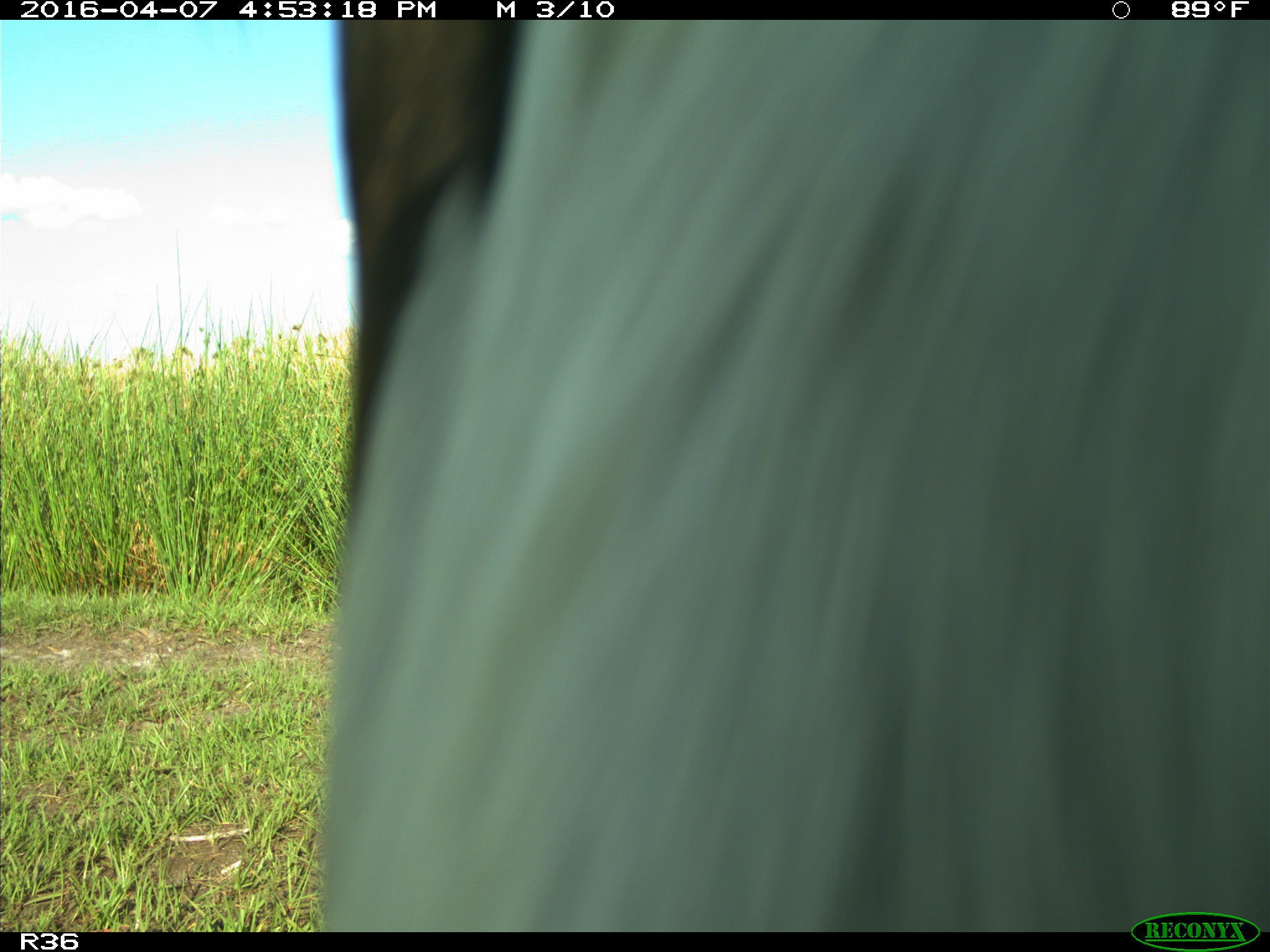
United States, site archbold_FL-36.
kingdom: Animalia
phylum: Chordata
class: Mammalia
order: Artiodactyla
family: Bovidae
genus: Bos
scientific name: Bos taurus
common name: domestic cow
Bos taurus (domestic cow).